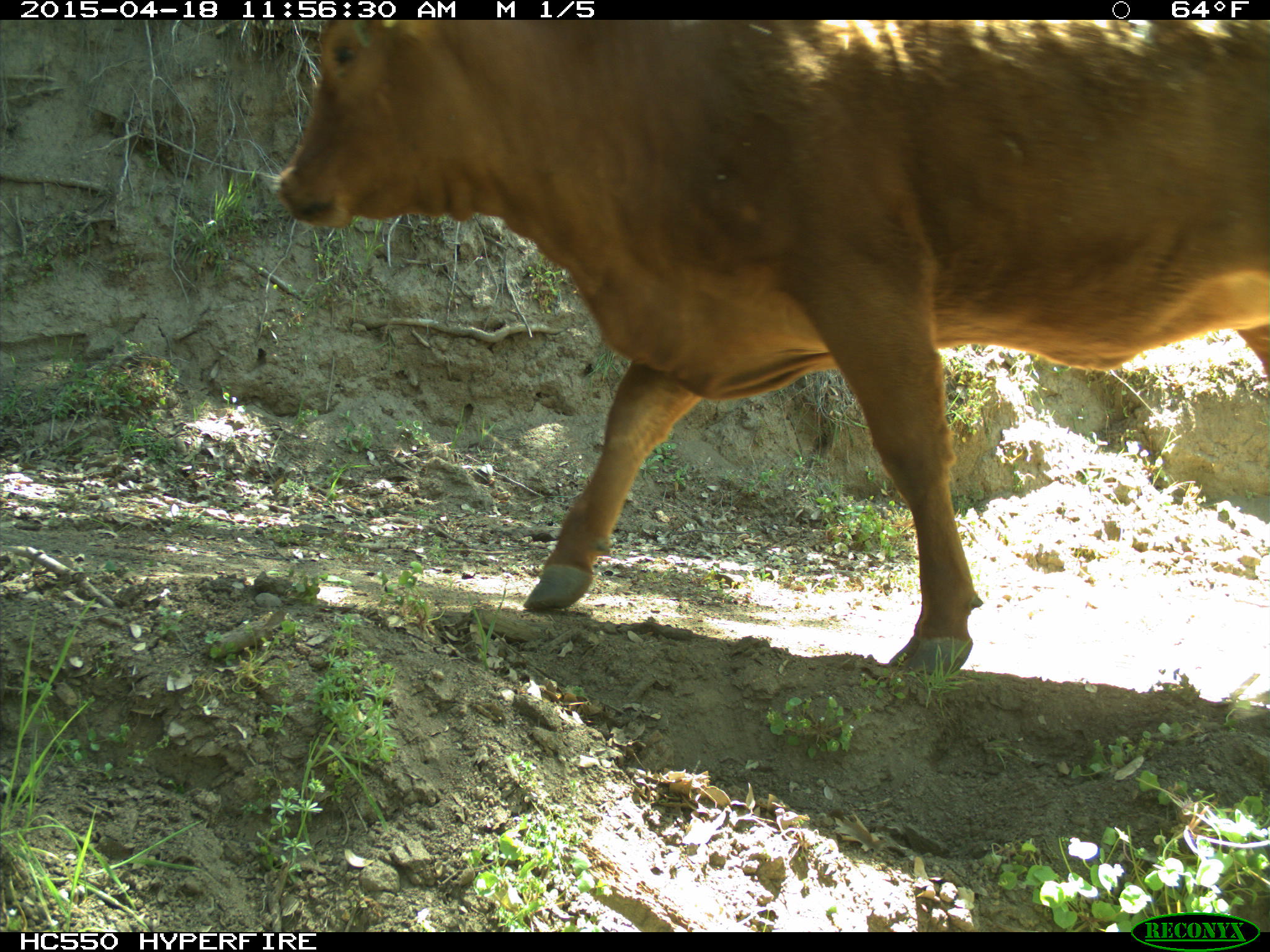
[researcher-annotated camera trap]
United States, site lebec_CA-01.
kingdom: Animalia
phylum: Chordata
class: Mammalia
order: Artiodactyla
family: Bovidae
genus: Bos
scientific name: Bos taurus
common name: domestic cow